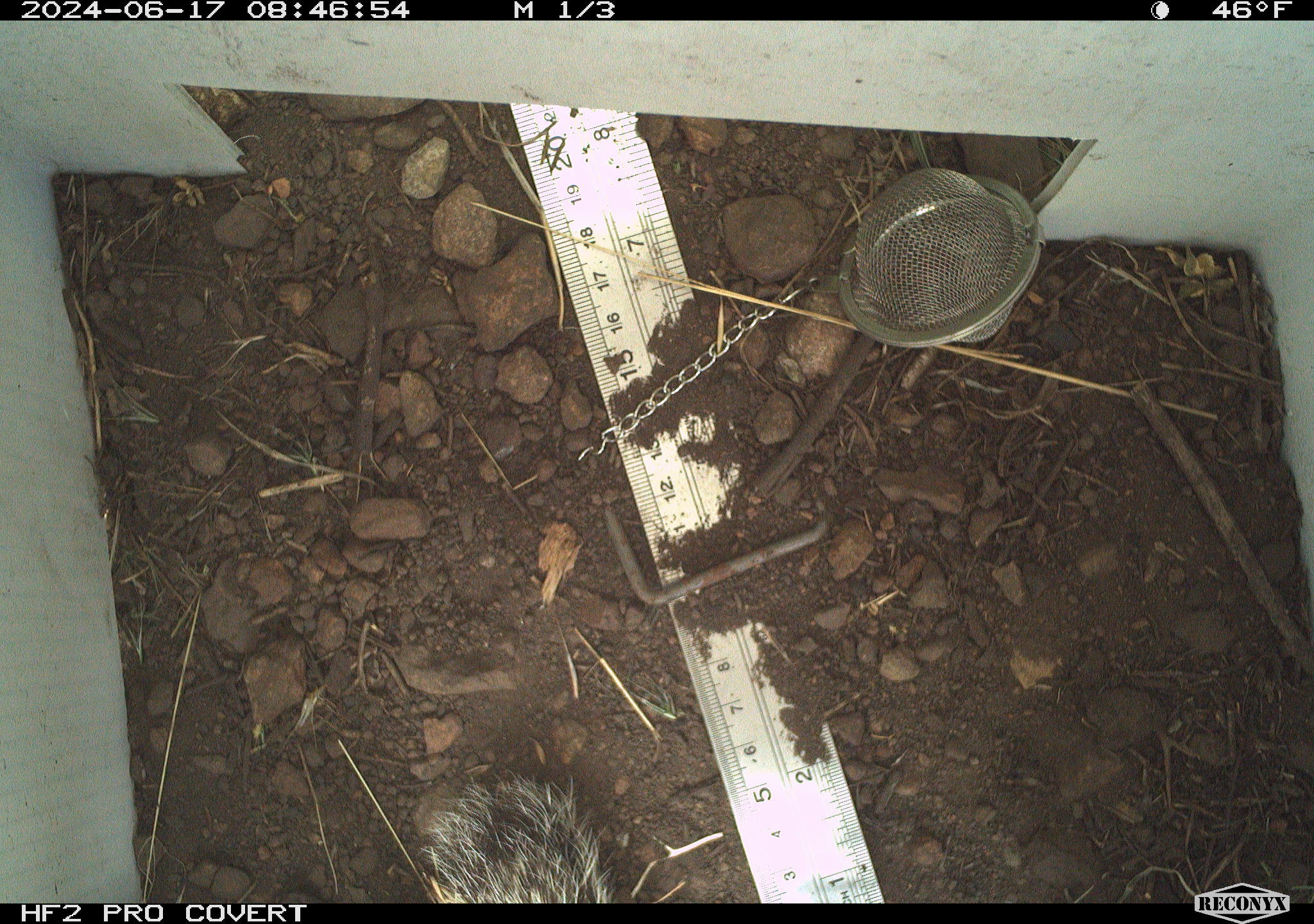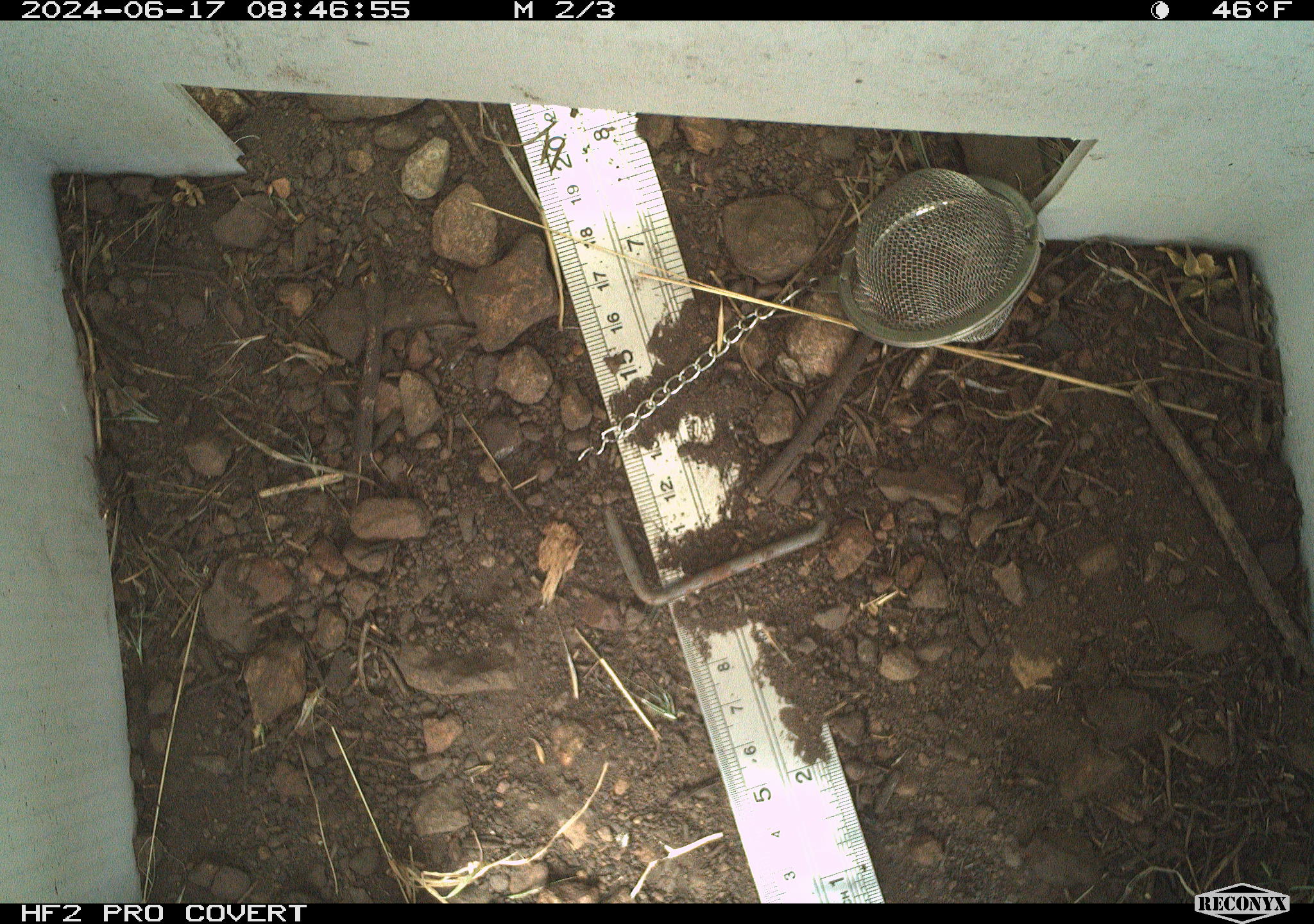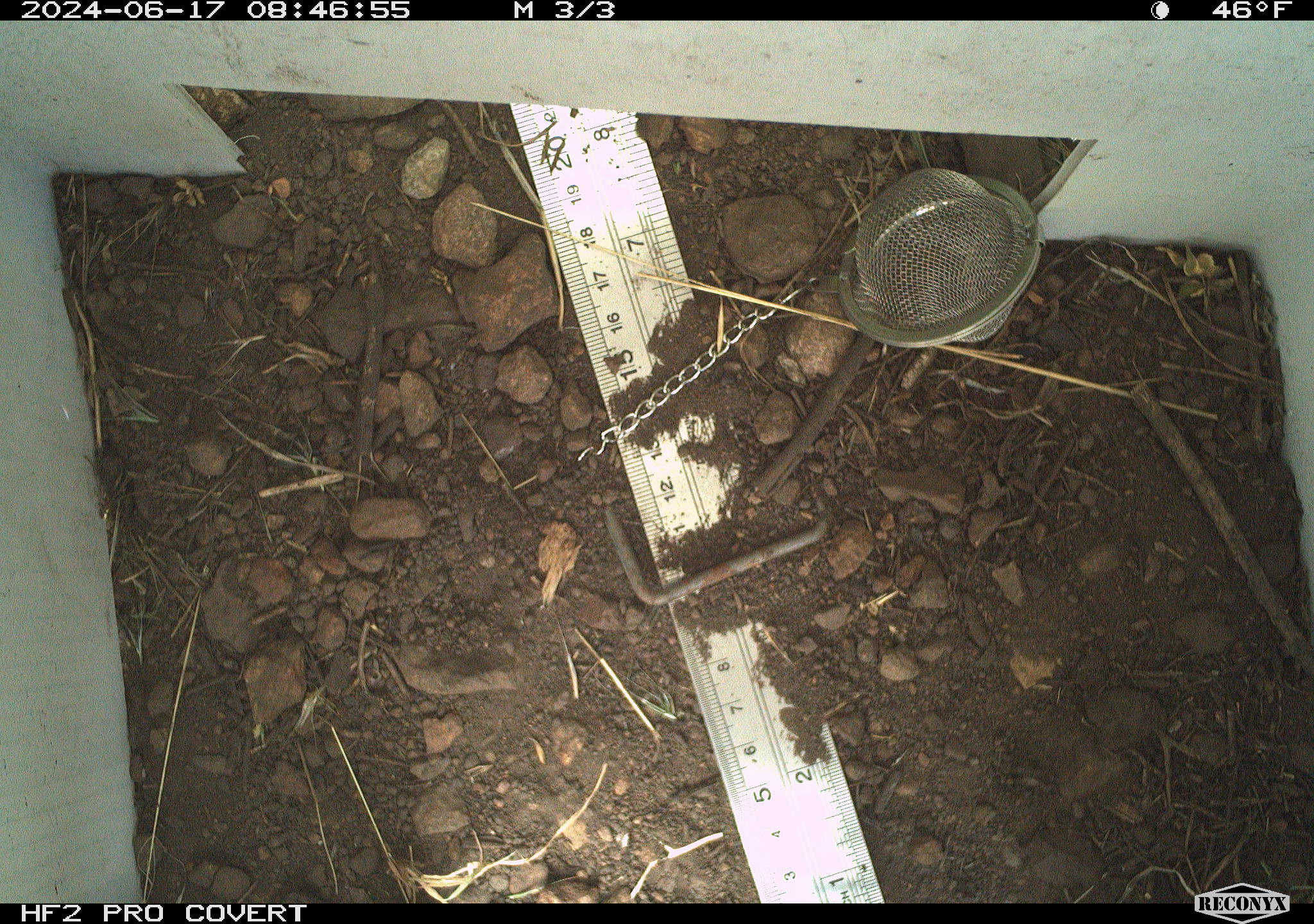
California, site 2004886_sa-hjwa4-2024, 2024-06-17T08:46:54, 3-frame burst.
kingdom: Animalia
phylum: Chordata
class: Mammalia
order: Rodentia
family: Sciuridae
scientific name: Sciuridae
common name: squirrels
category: sciuridae family